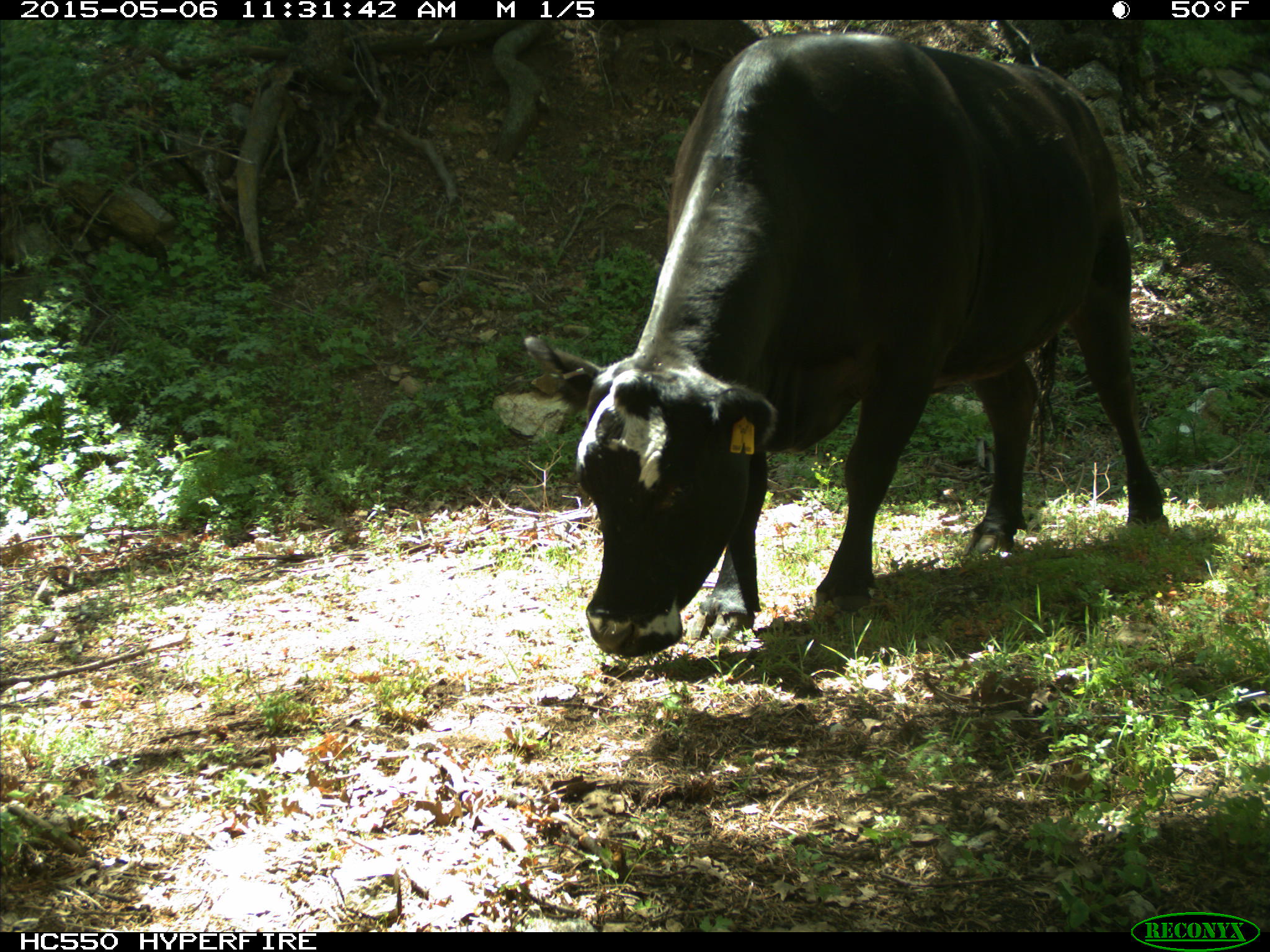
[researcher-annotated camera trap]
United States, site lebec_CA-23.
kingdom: Animalia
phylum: Chordata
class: Mammalia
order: Artiodactyla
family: Bovidae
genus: Bos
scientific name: Bos taurus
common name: domestic cow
Bos taurus (domestic cow).